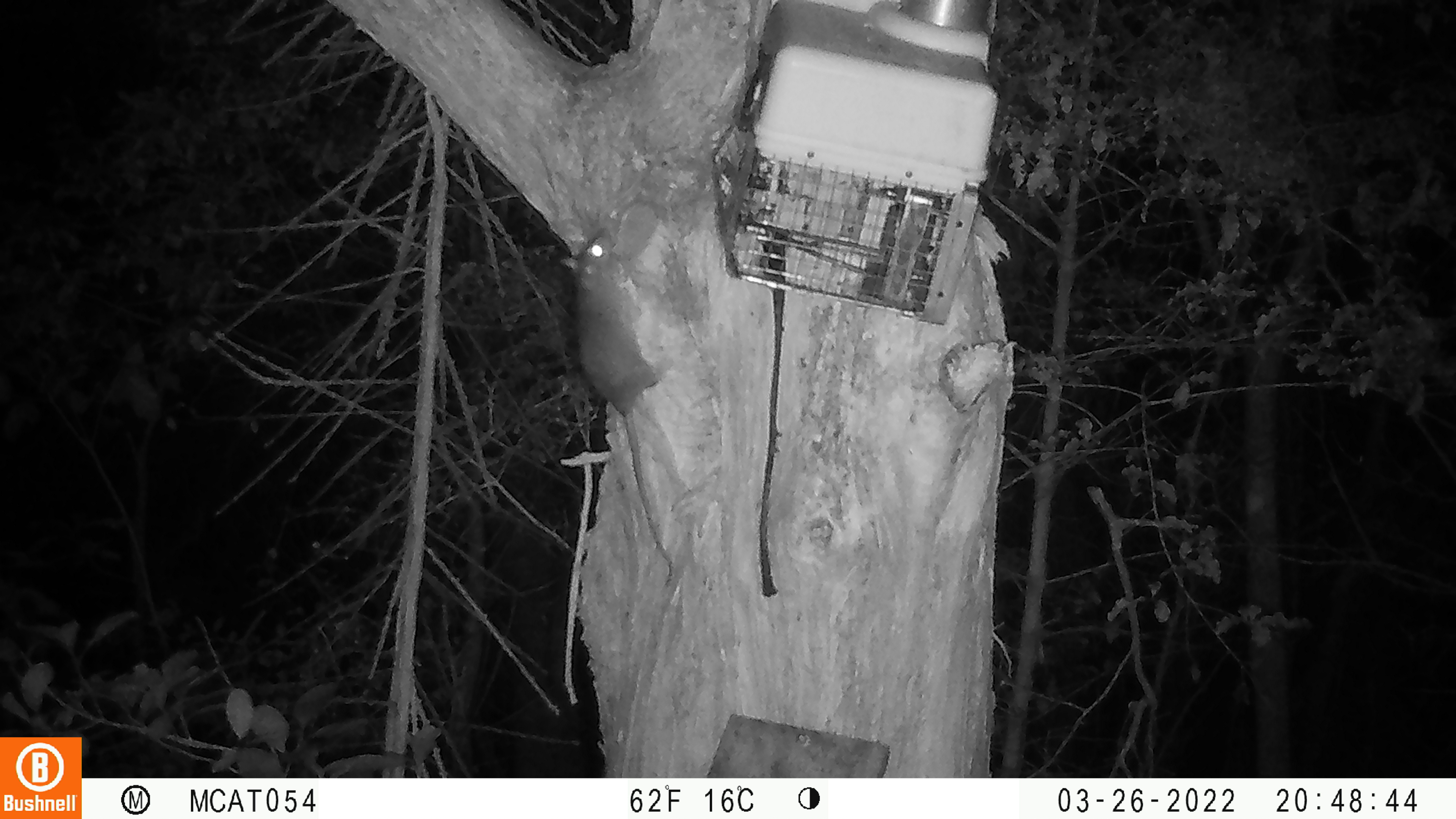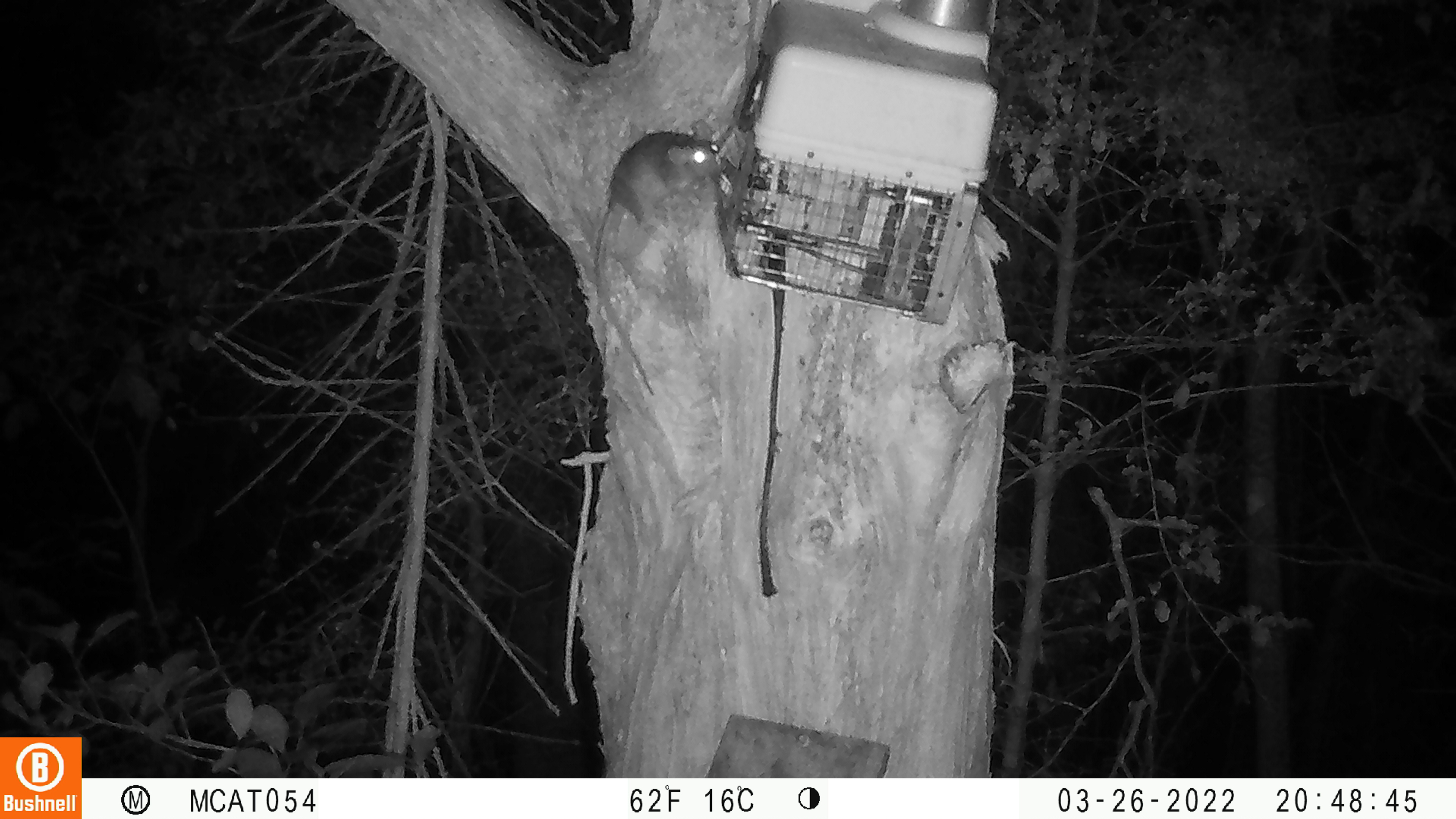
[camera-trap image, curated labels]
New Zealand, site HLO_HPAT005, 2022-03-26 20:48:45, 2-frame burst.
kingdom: Animalia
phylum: Chordata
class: Mammalia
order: Rodentia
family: Muridae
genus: Rattus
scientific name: Rattus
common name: rat